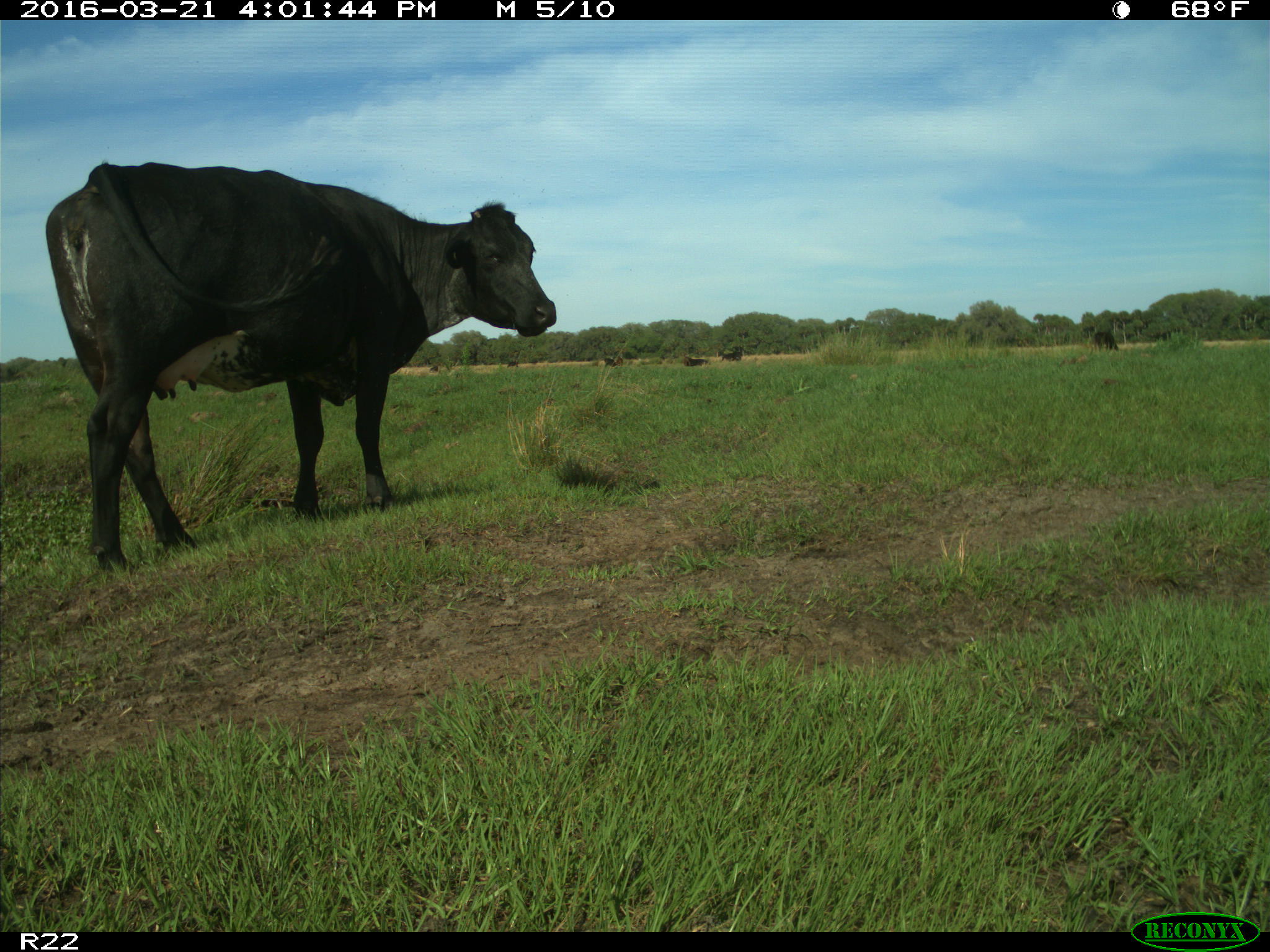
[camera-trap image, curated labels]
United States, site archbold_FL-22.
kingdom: Animalia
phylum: Chordata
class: Mammalia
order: Artiodactyla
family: Bovidae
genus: Bos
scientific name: Bos taurus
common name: domestic cow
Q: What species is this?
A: Bos taurus (domestic cow).